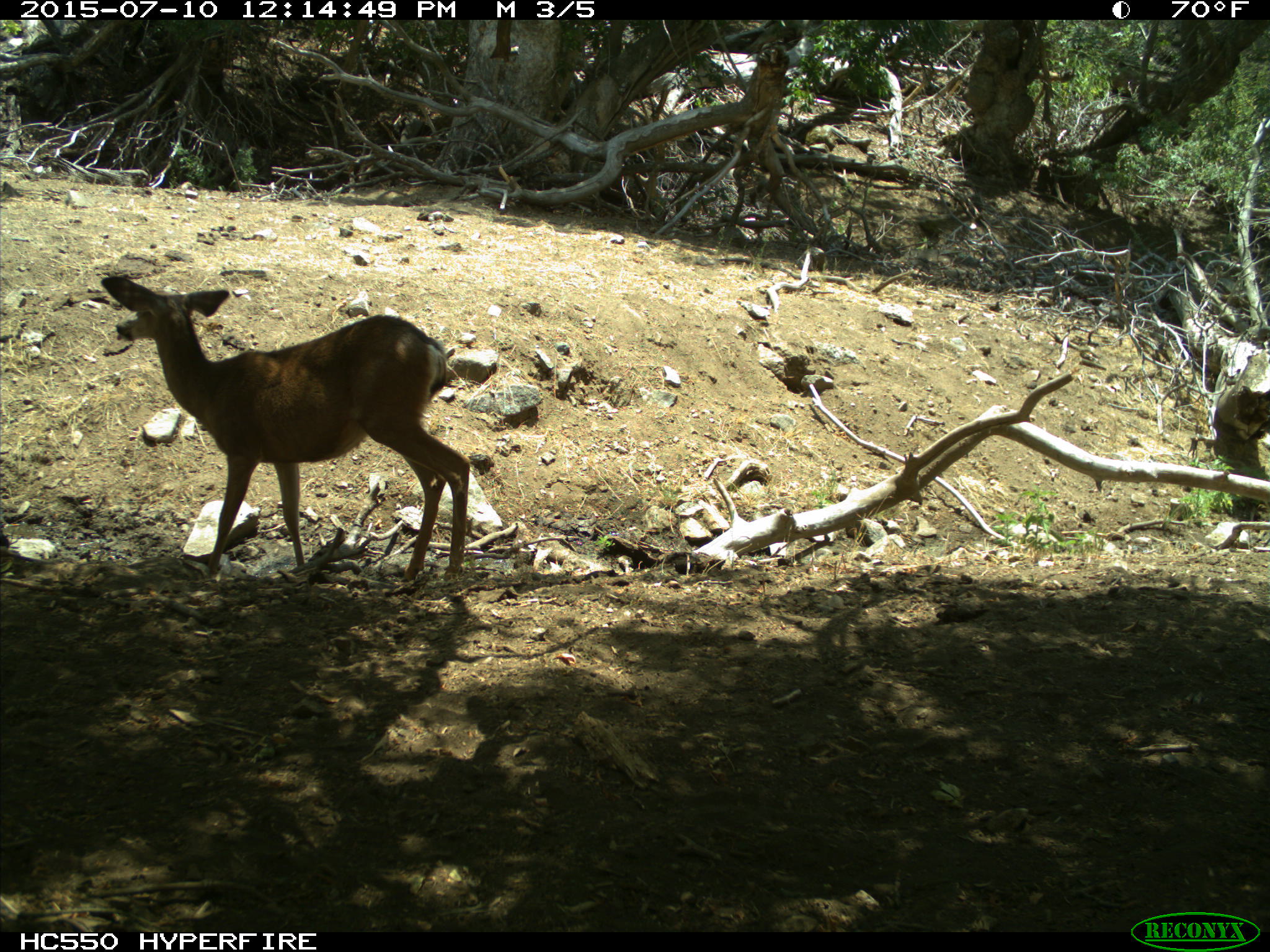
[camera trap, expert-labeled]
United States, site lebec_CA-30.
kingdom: Animalia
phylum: Chordata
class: Mammalia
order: Artiodactyla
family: Cervidae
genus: Odocoileus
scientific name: Odocoileus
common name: deer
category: unidentified deer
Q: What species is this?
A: Unidentified deer (deer) (Odocoileus).